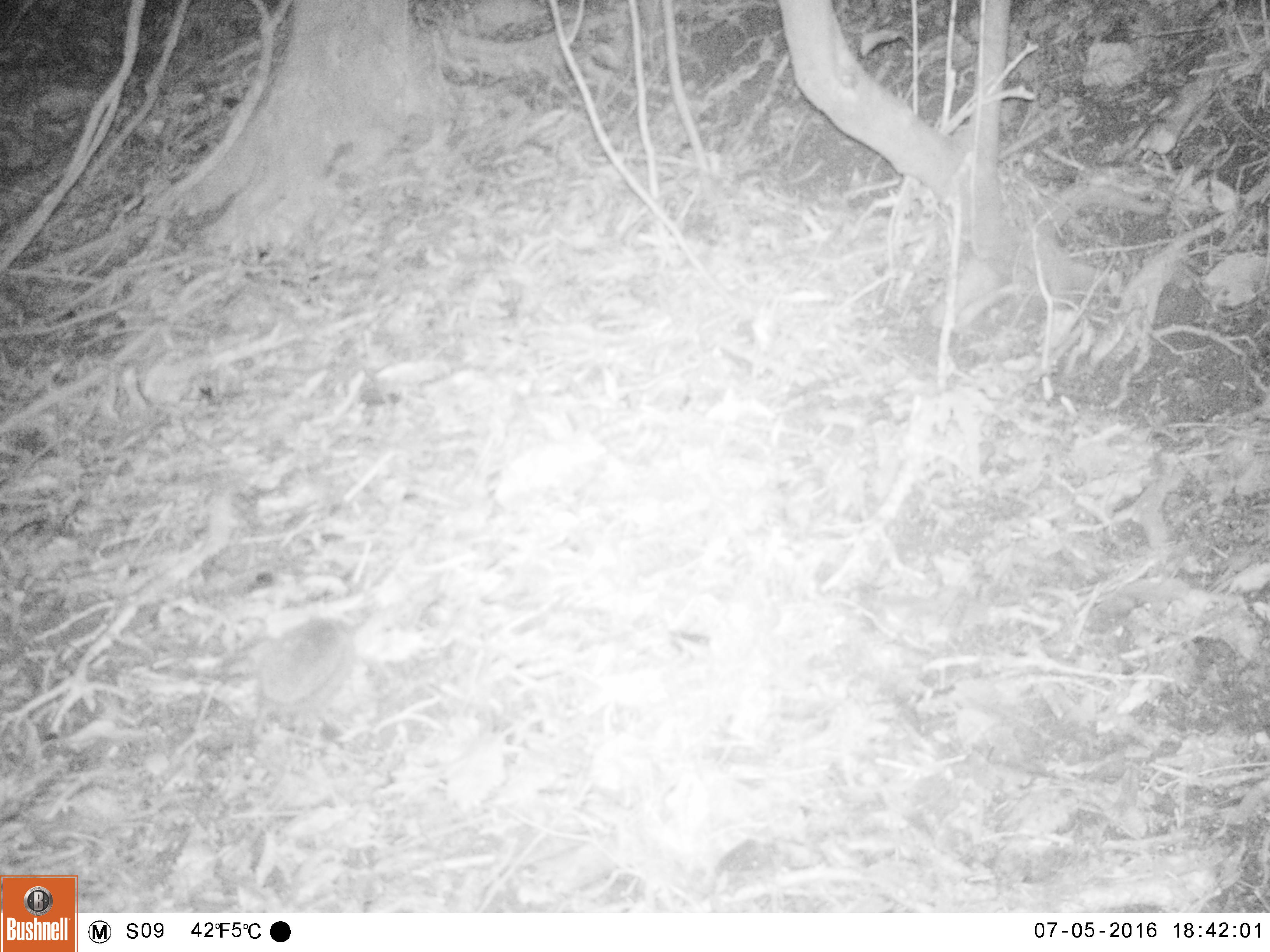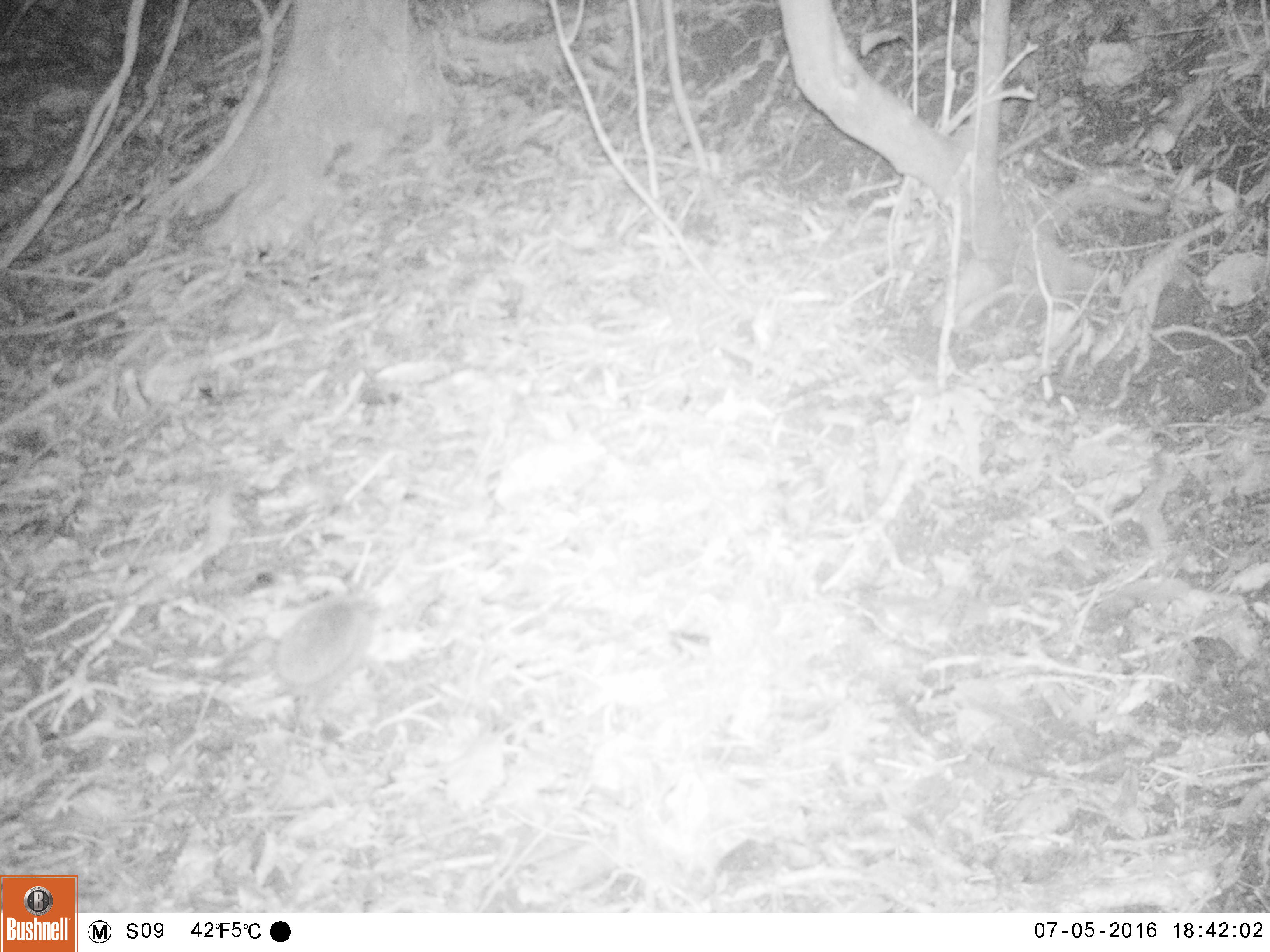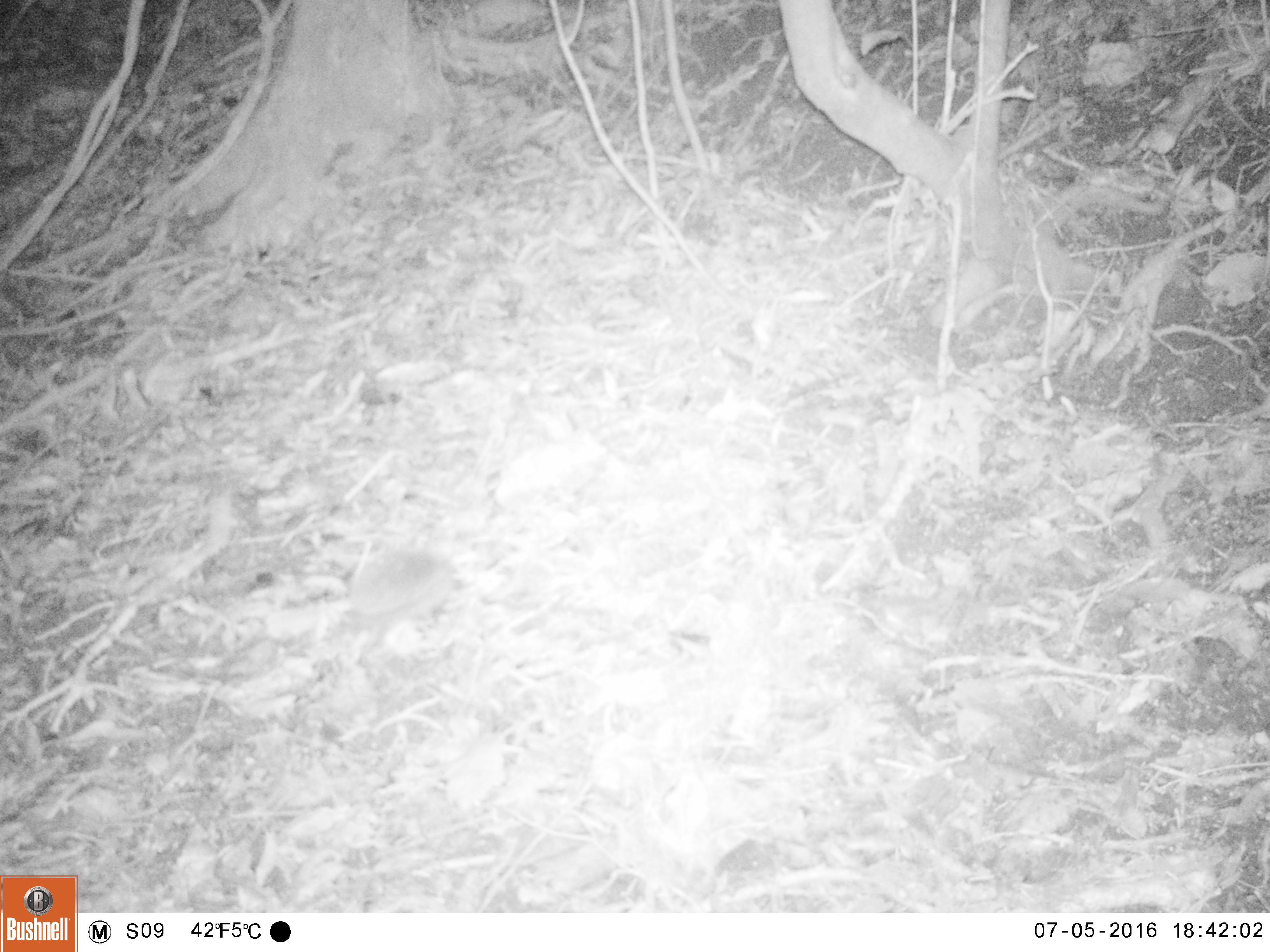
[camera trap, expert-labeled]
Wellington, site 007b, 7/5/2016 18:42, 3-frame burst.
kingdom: Animalia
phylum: Chordata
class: Mammalia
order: Eulipotyphla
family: Erinaceidae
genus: Erinaceus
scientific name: Erinaceus europaeus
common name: hedgehog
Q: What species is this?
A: Hedgehog (Erinaceus europaeus).